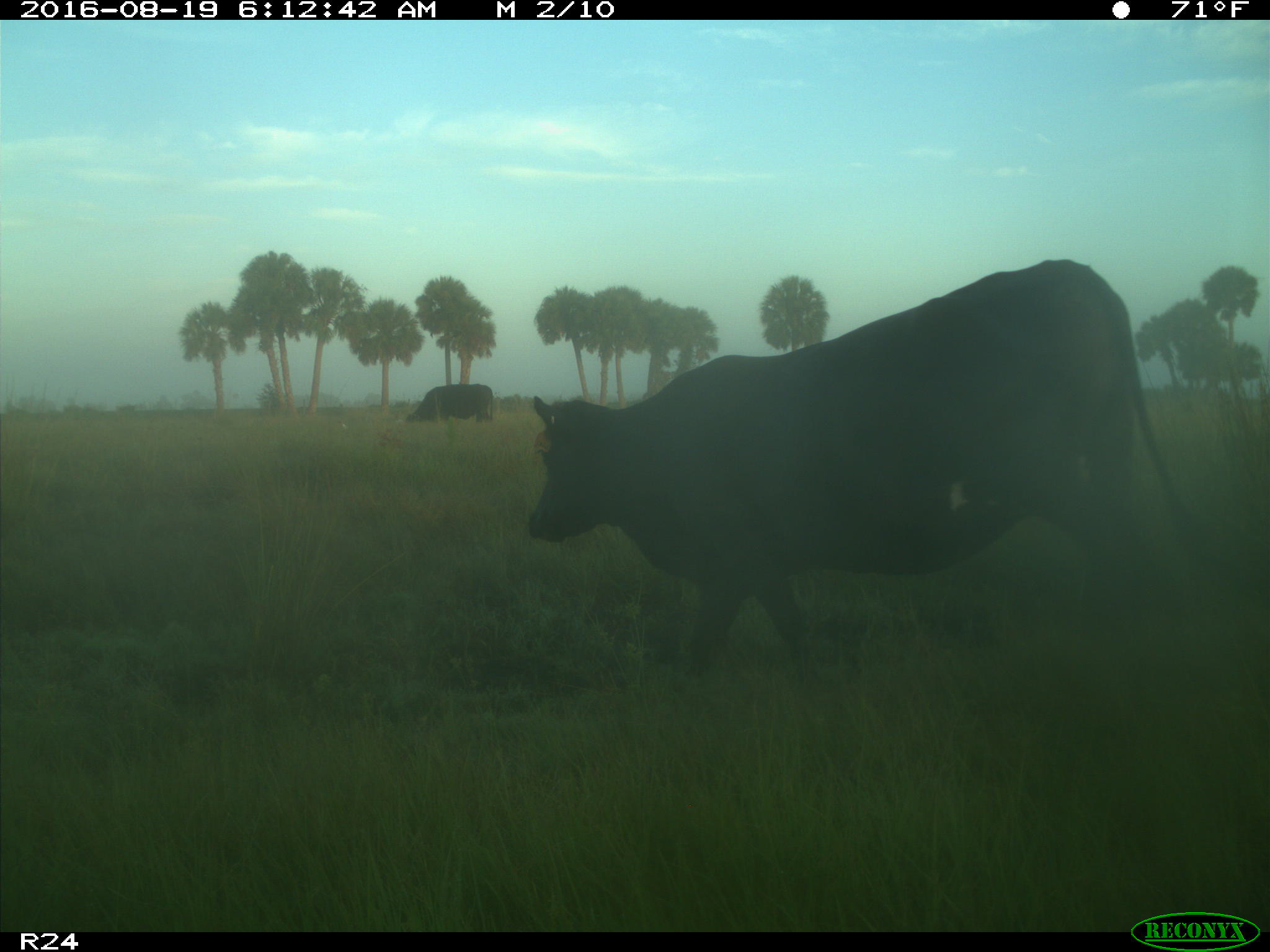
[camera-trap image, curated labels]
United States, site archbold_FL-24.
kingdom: Animalia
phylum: Chordata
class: Mammalia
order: Artiodactyla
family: Bovidae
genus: Bos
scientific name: Bos taurus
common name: domestic cow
Bos taurus (domestic cow).